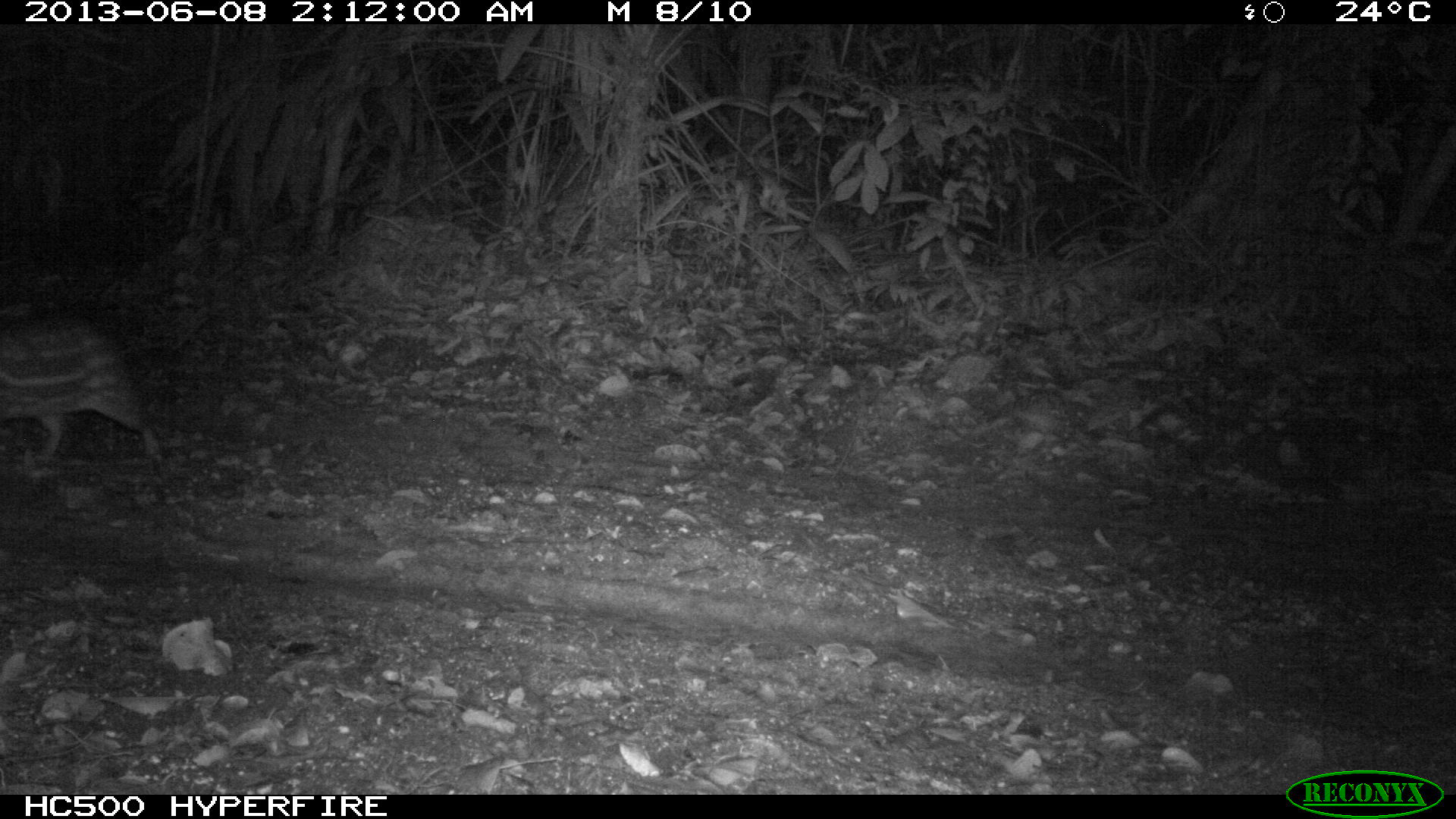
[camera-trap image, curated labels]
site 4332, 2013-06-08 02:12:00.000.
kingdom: Animalia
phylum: Chordata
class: Mammalia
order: Rodentia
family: Cuniculidae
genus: Cuniculus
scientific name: Cuniculus paca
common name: lowland paca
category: agouti paca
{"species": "agouti paca (lowland paca) (Cuniculus paca)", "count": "1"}